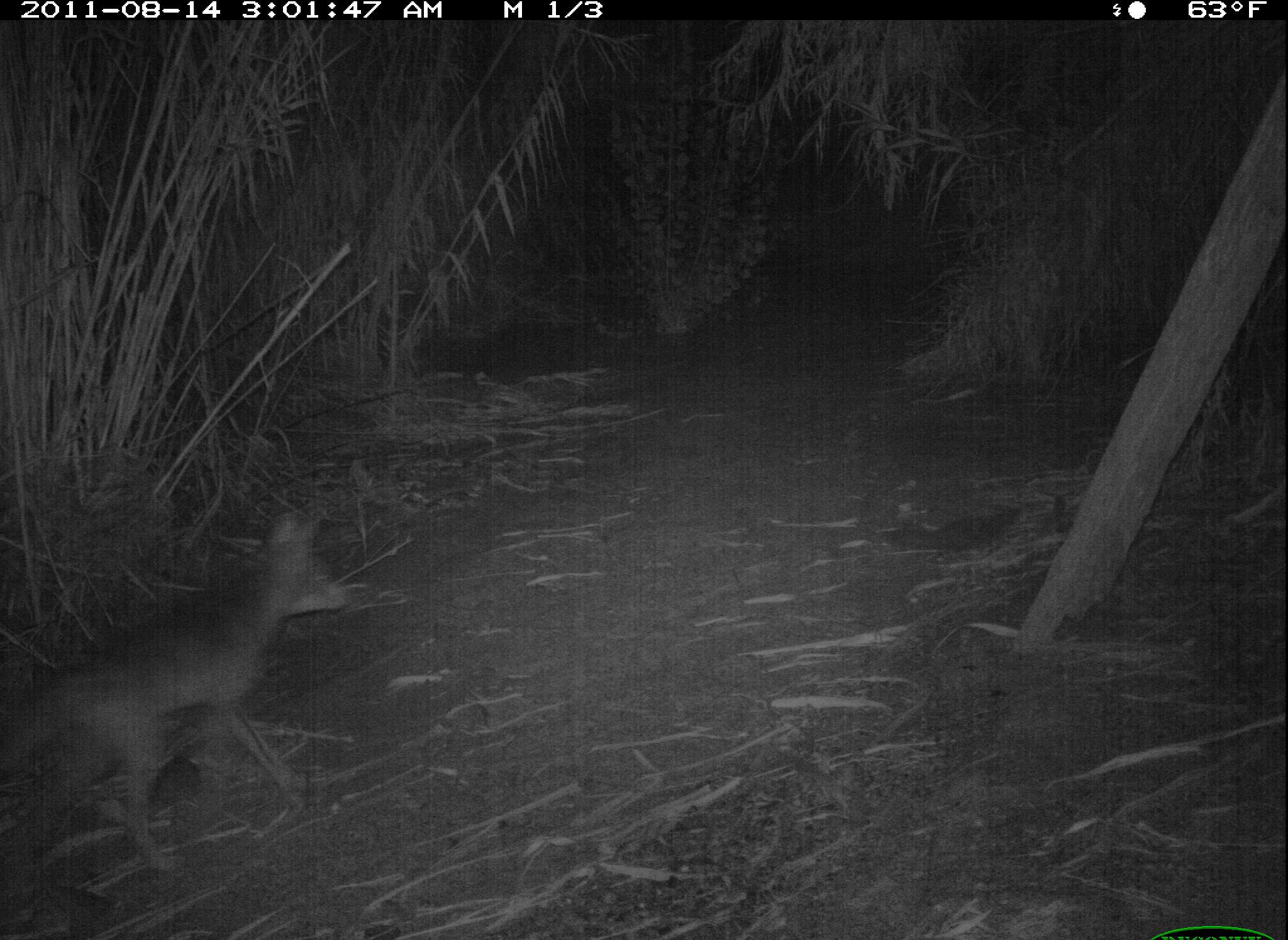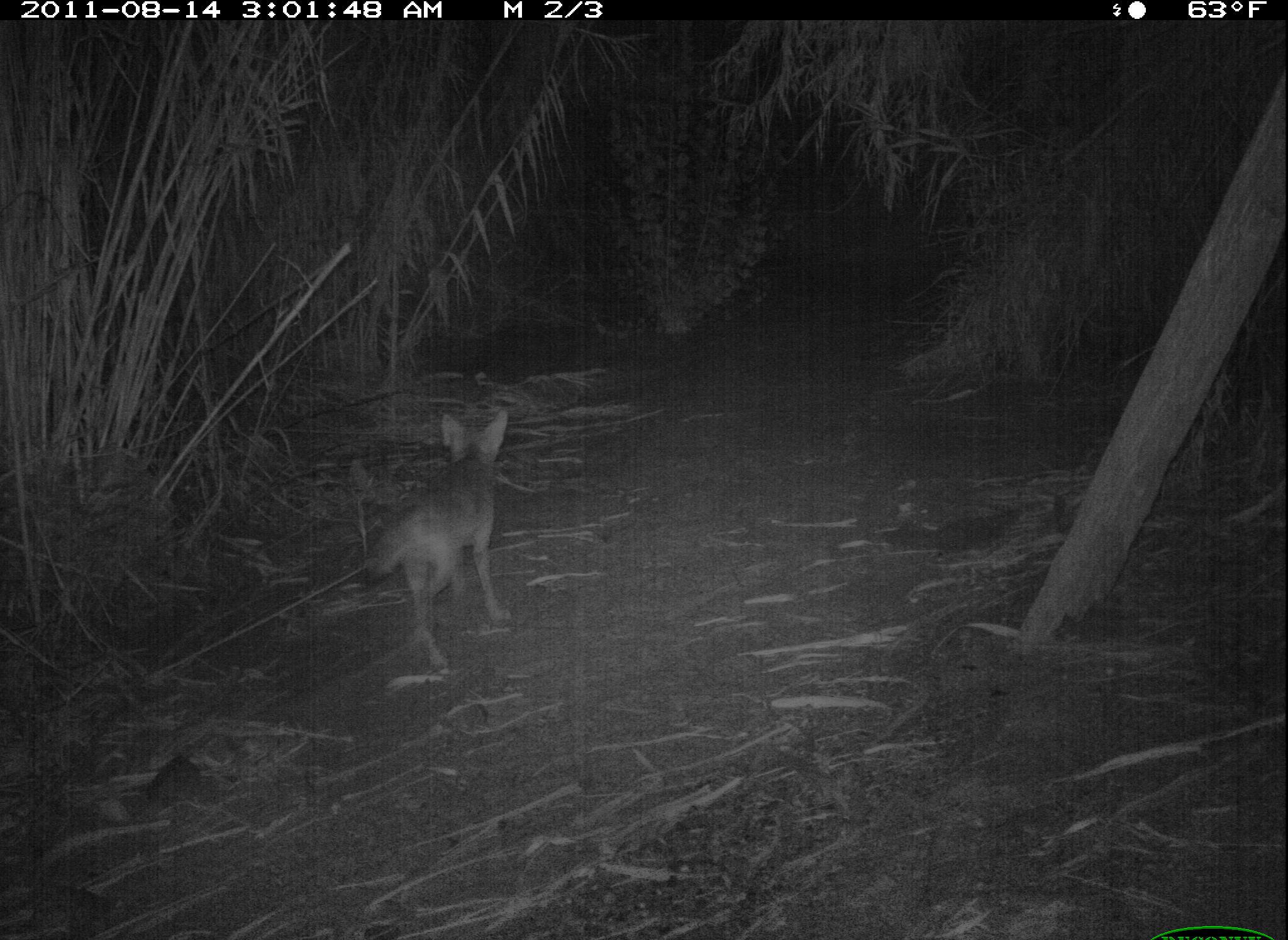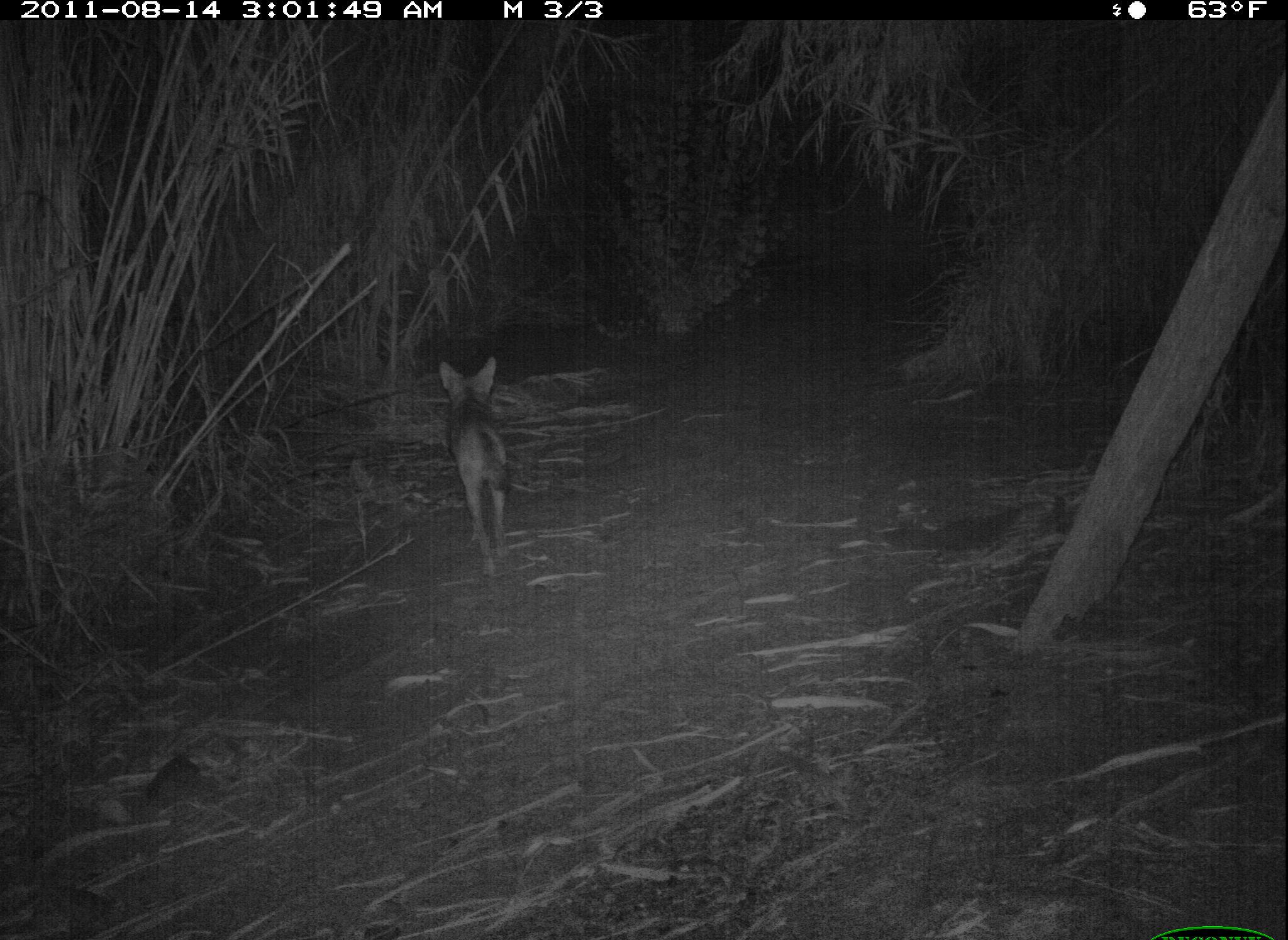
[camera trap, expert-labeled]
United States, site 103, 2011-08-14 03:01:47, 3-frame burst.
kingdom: Animalia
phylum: Chordata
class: Mammalia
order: Carnivora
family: Canidae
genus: Canis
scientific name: Canis latrans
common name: coyote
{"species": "coyote (Canis latrans)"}